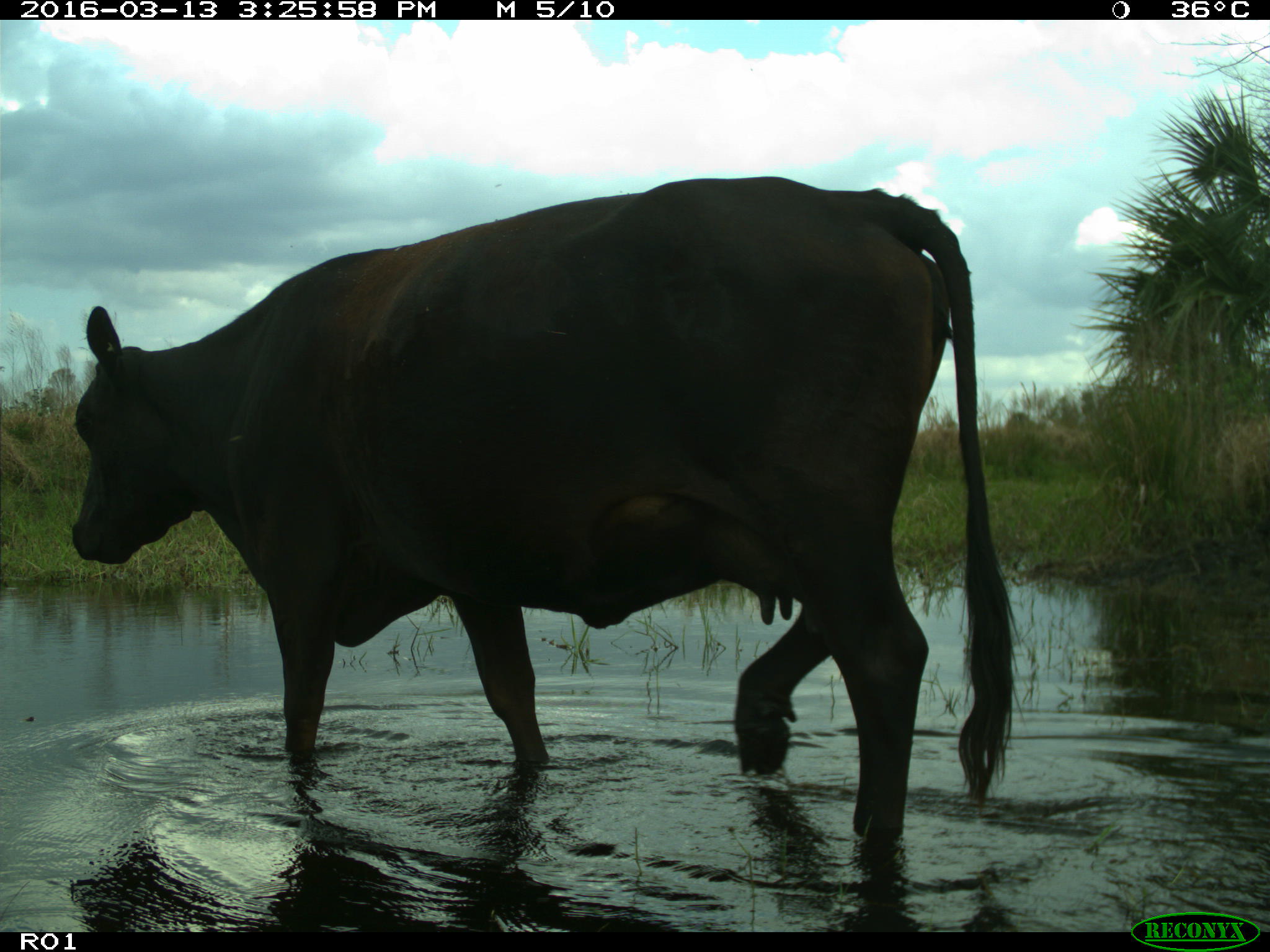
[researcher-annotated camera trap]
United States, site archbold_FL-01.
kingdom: Animalia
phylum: Chordata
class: Mammalia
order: Artiodactyla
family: Bovidae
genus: Bos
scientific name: Bos taurus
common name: domestic cow